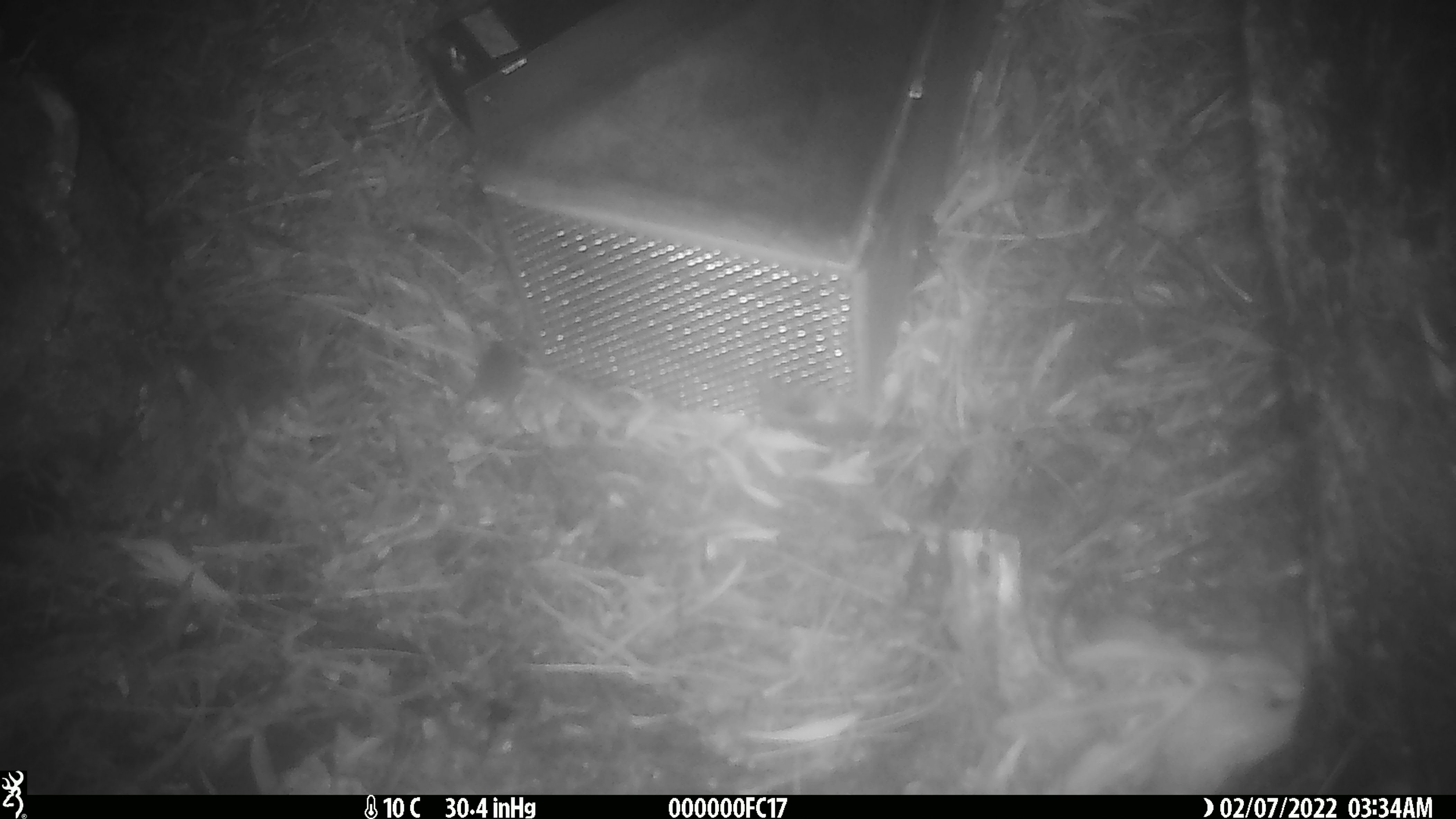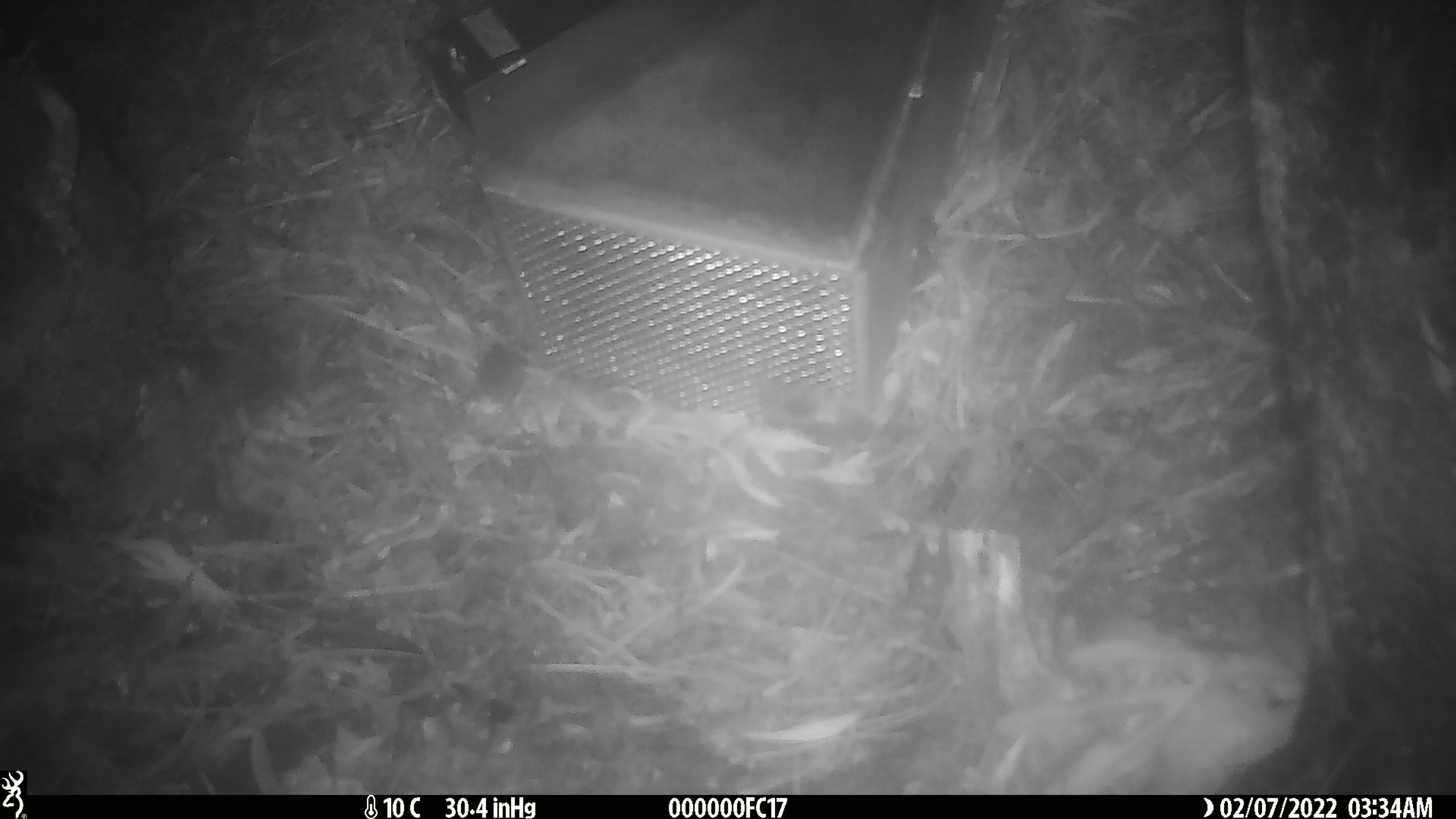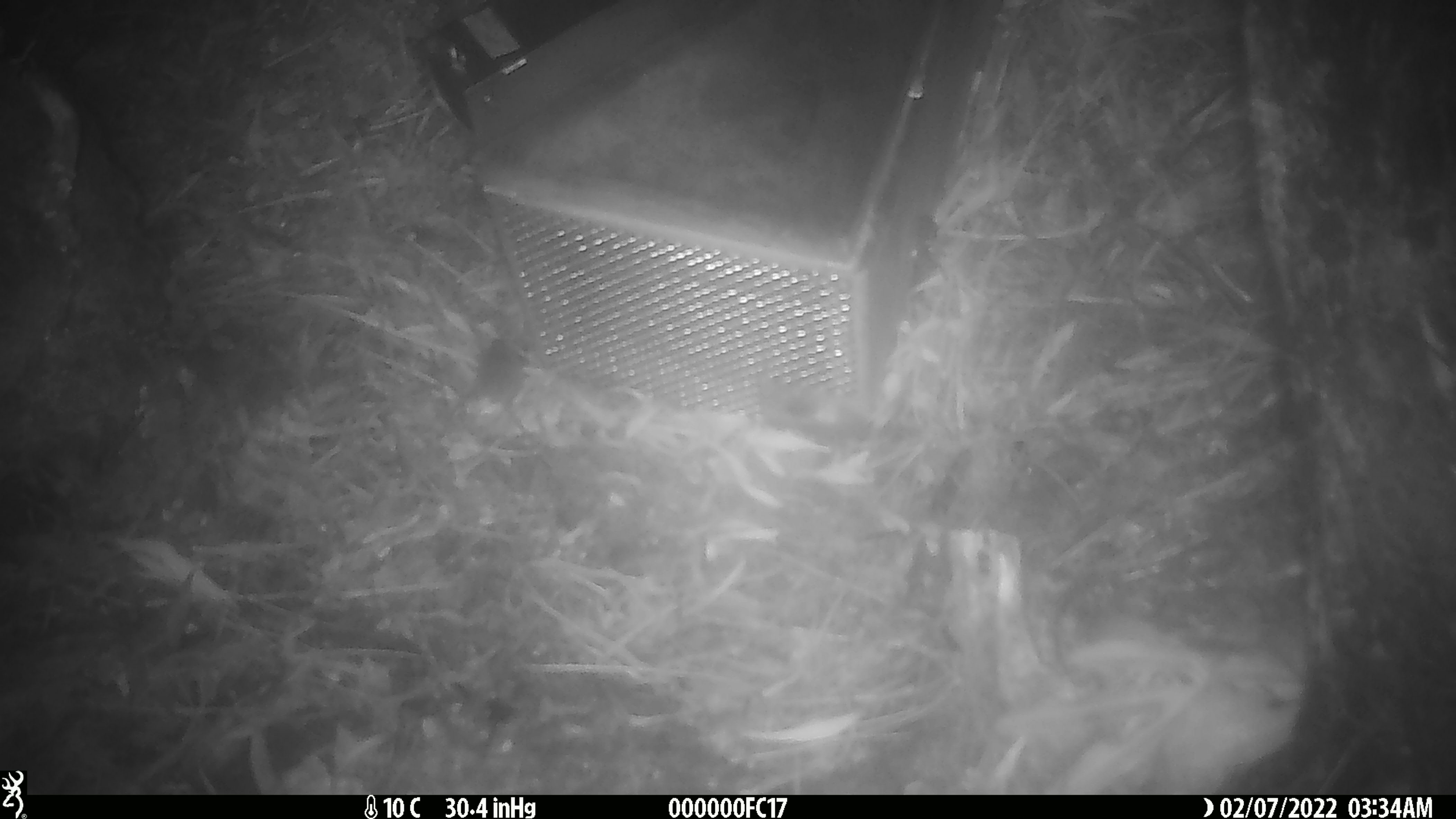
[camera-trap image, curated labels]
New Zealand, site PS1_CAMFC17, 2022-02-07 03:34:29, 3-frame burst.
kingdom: Animalia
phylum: Chordata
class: Mammalia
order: Rodentia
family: Muridae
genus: Mus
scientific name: Mus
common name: mouse